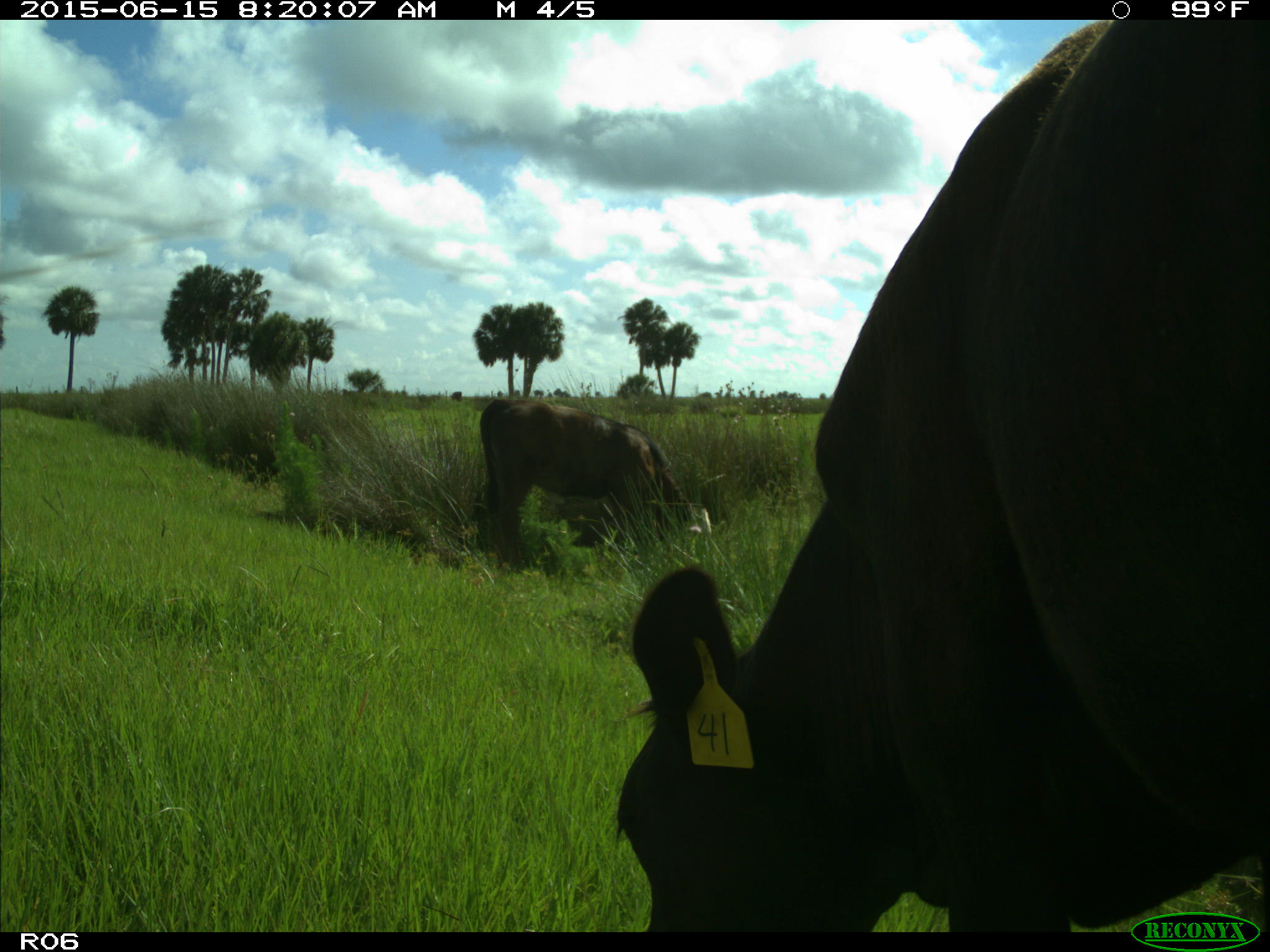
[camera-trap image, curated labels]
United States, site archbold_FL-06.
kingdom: Animalia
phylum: Chordata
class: Mammalia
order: Artiodactyla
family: Bovidae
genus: Bos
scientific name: Bos taurus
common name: domestic cow